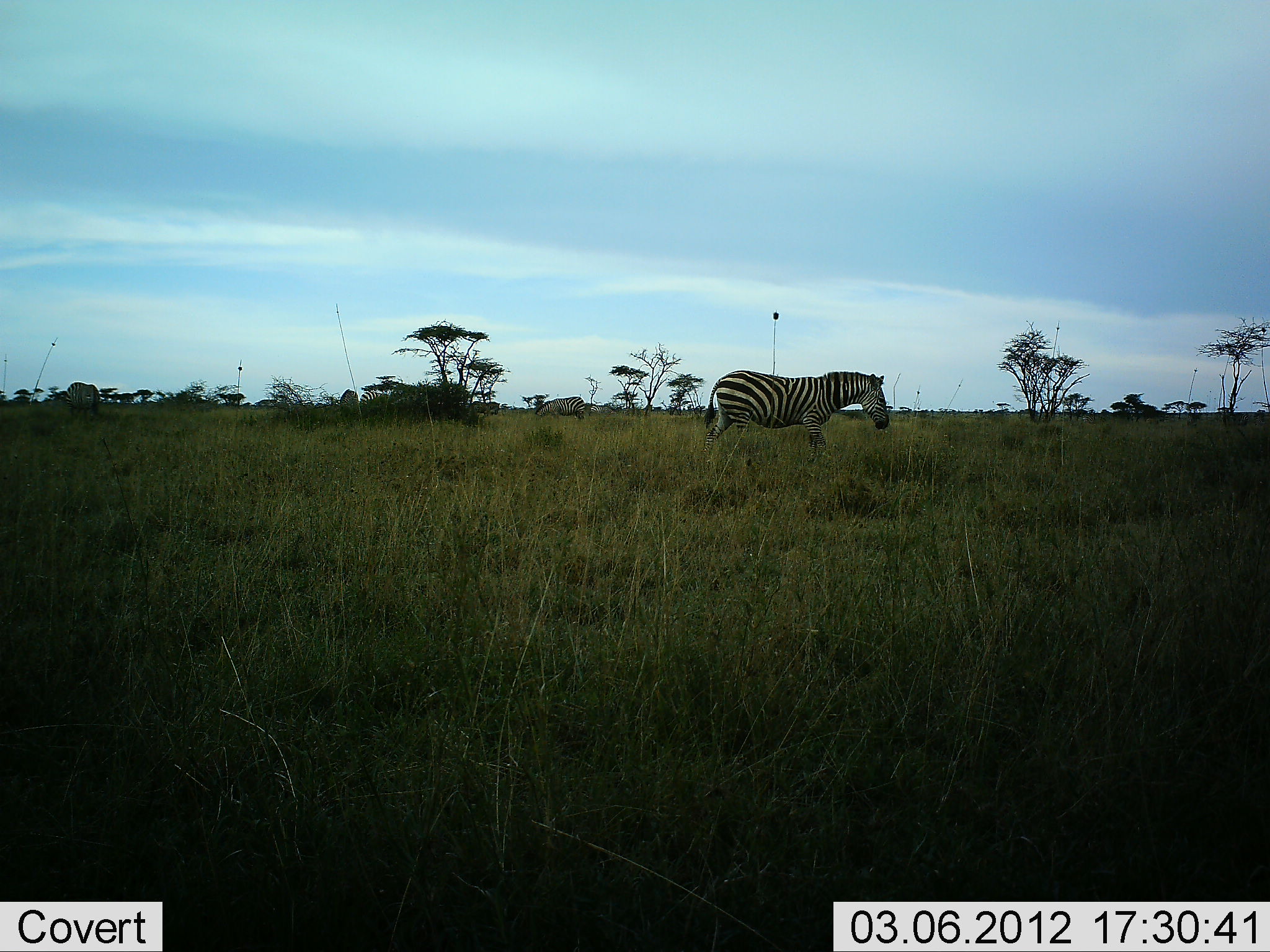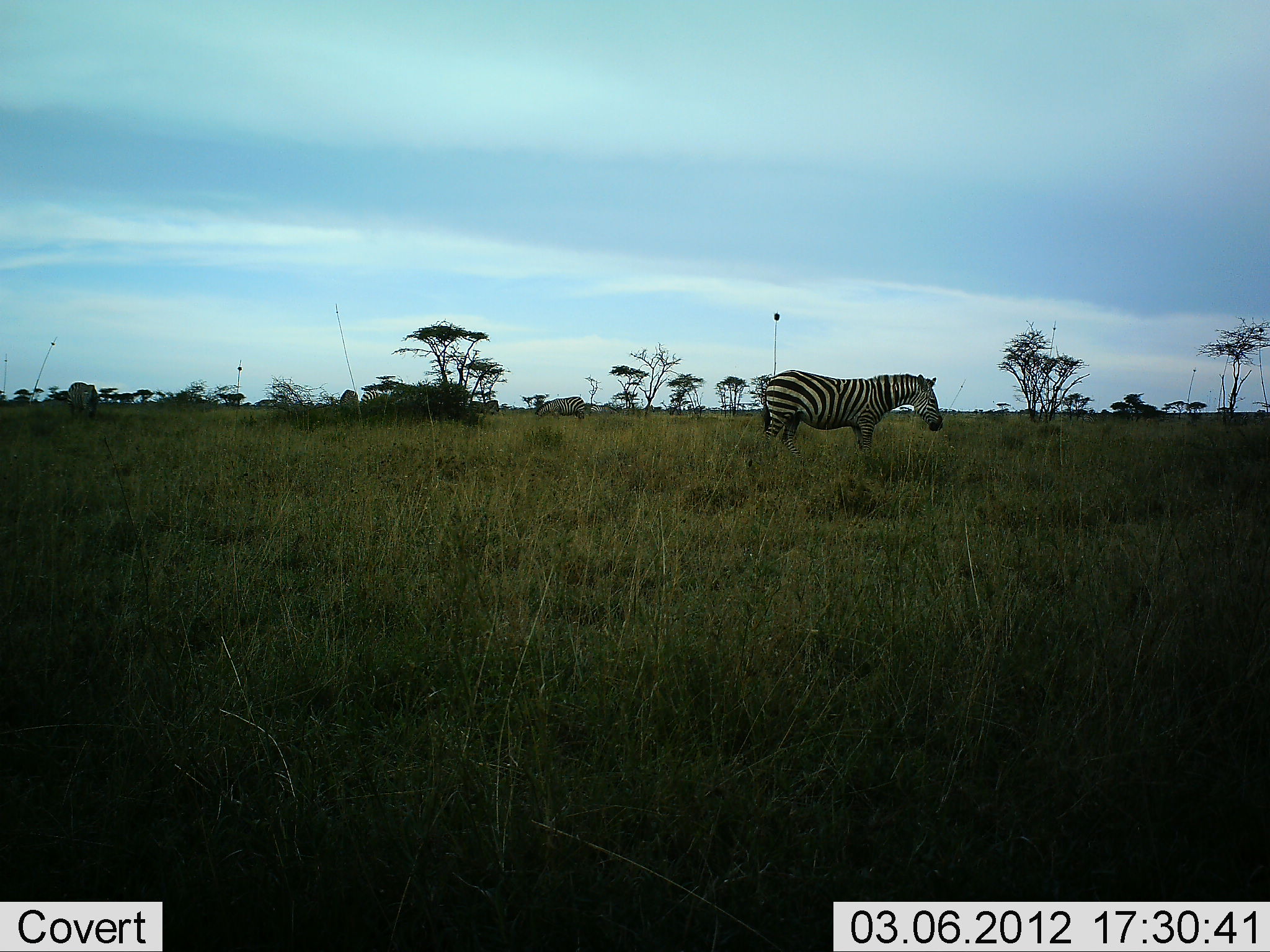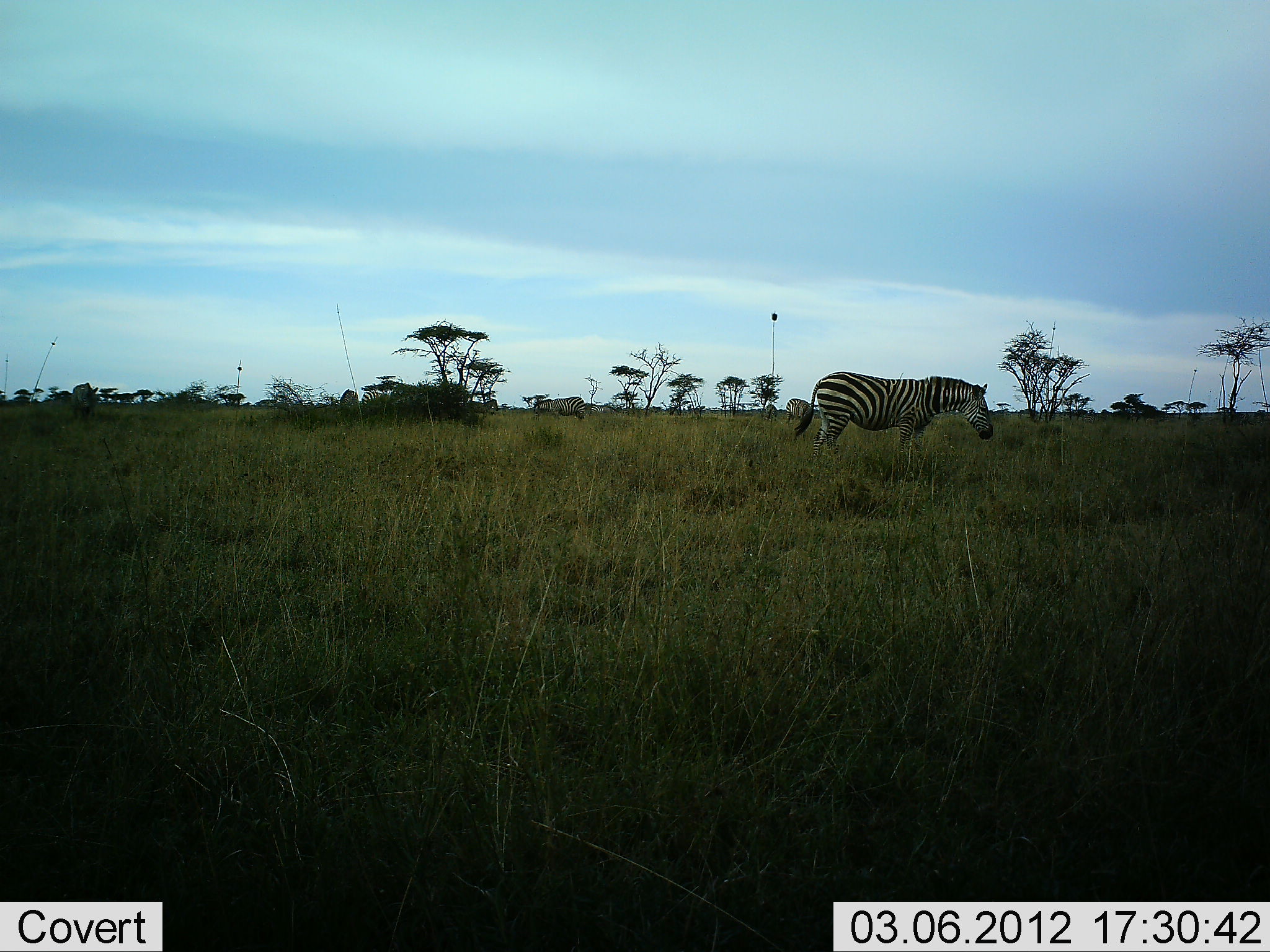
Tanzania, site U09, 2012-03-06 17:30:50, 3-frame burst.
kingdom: Animalia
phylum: Chordata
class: Mammalia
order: Perissodactyla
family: Equidae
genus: Equus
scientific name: Equus quagga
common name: plains zebra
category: zebra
Zebra (plains zebra) (Equus quagga), count 3. Behavior (volunteer vote fractions): standing 33%, resting 0%, moving 60%, interacting 0%. Young present (vote fraction): 0%. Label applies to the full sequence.